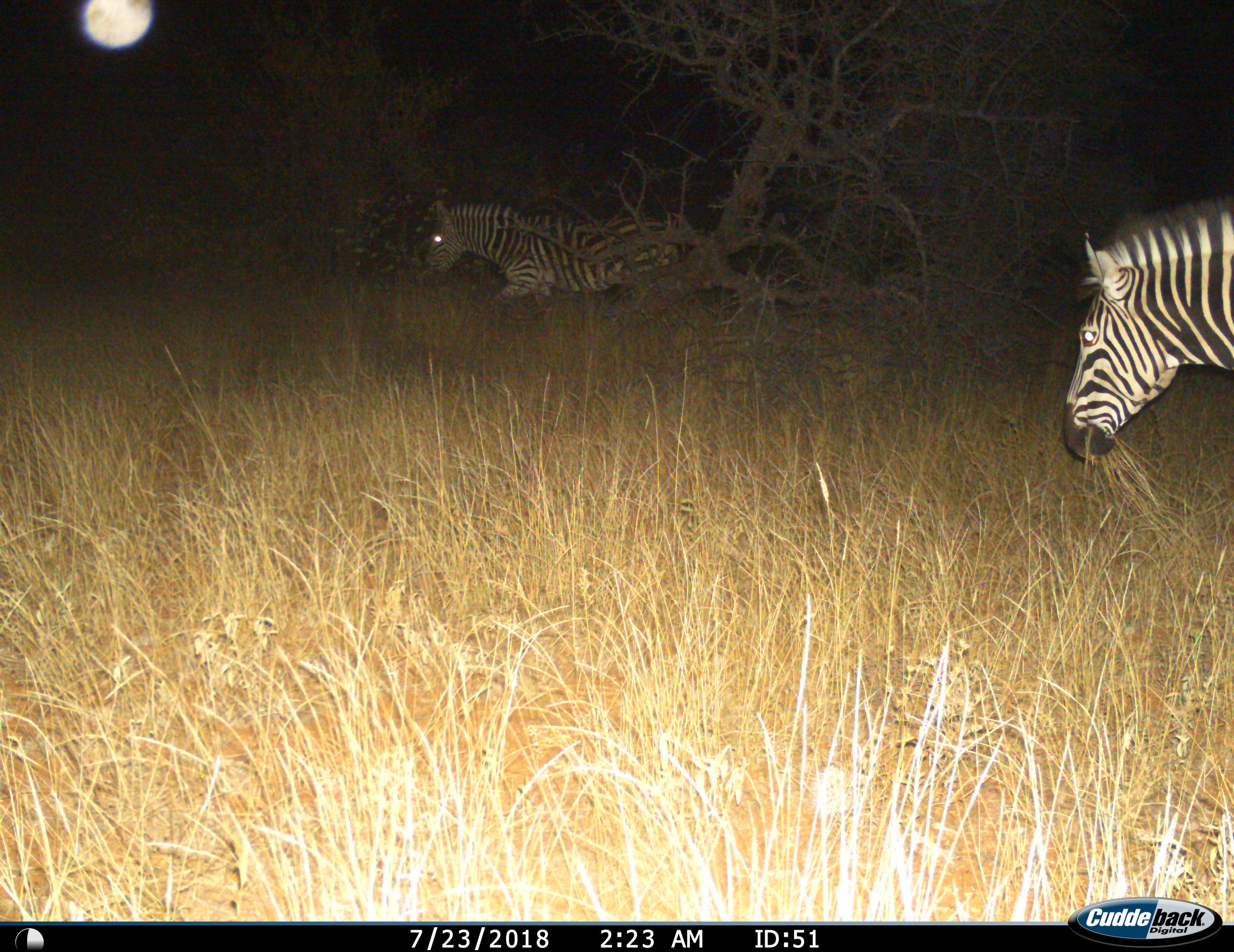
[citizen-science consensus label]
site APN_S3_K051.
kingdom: Animalia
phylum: Chordata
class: Mammalia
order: Perissodactyla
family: Equidae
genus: Equus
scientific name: Equus quagga burchellii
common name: burchell's zebra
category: zebraburchells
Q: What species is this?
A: Zebraburchells (burchell's zebra) (Equus quagga burchellii).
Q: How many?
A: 2.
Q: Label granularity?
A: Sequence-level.